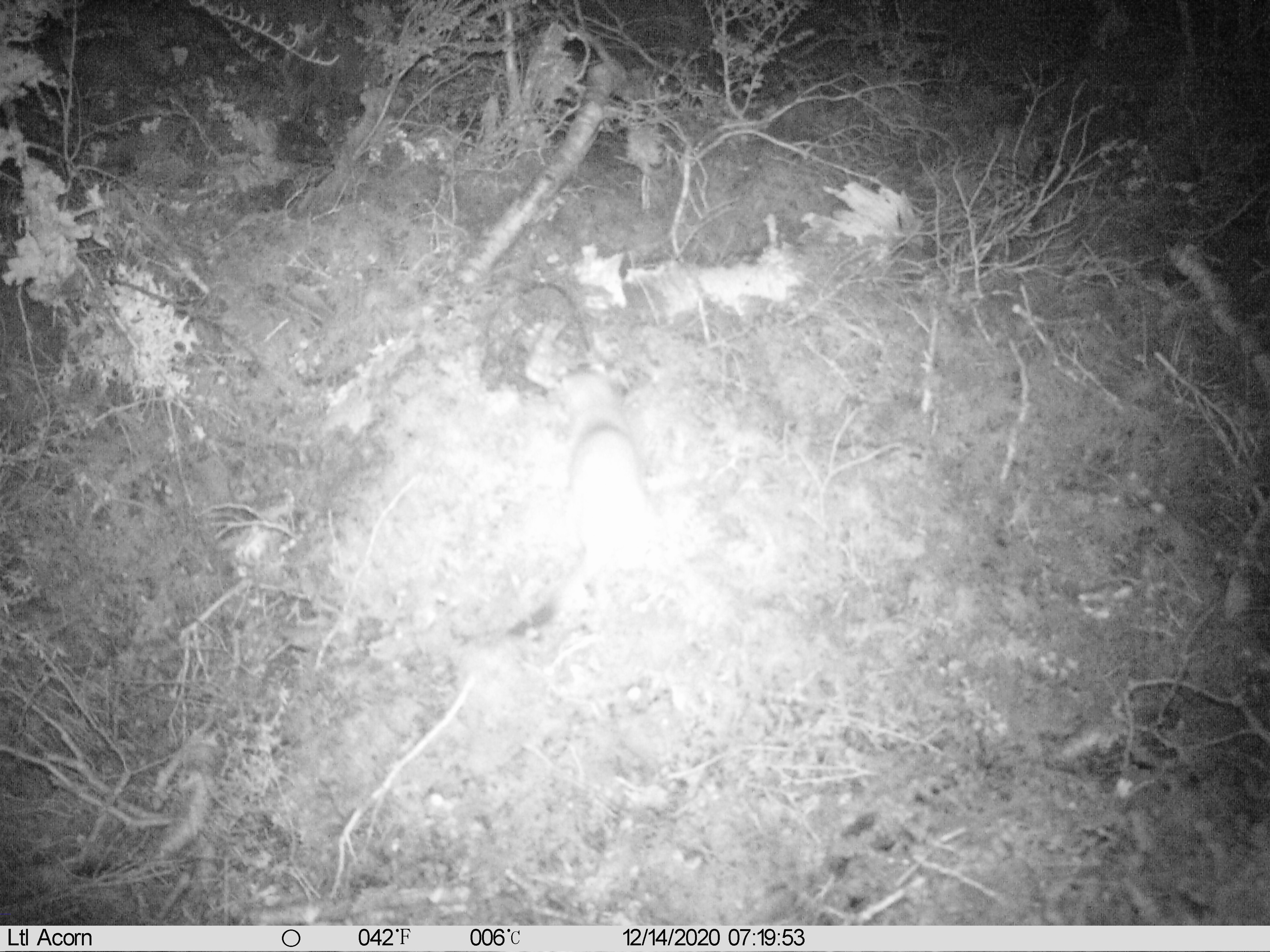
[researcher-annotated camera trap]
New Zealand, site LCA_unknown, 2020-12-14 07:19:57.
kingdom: Animalia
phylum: Chordata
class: Mammalia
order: Carnivora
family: Mustelidae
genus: Mustela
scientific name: Mustela erminea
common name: stoat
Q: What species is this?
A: Stoat (Mustela erminea).